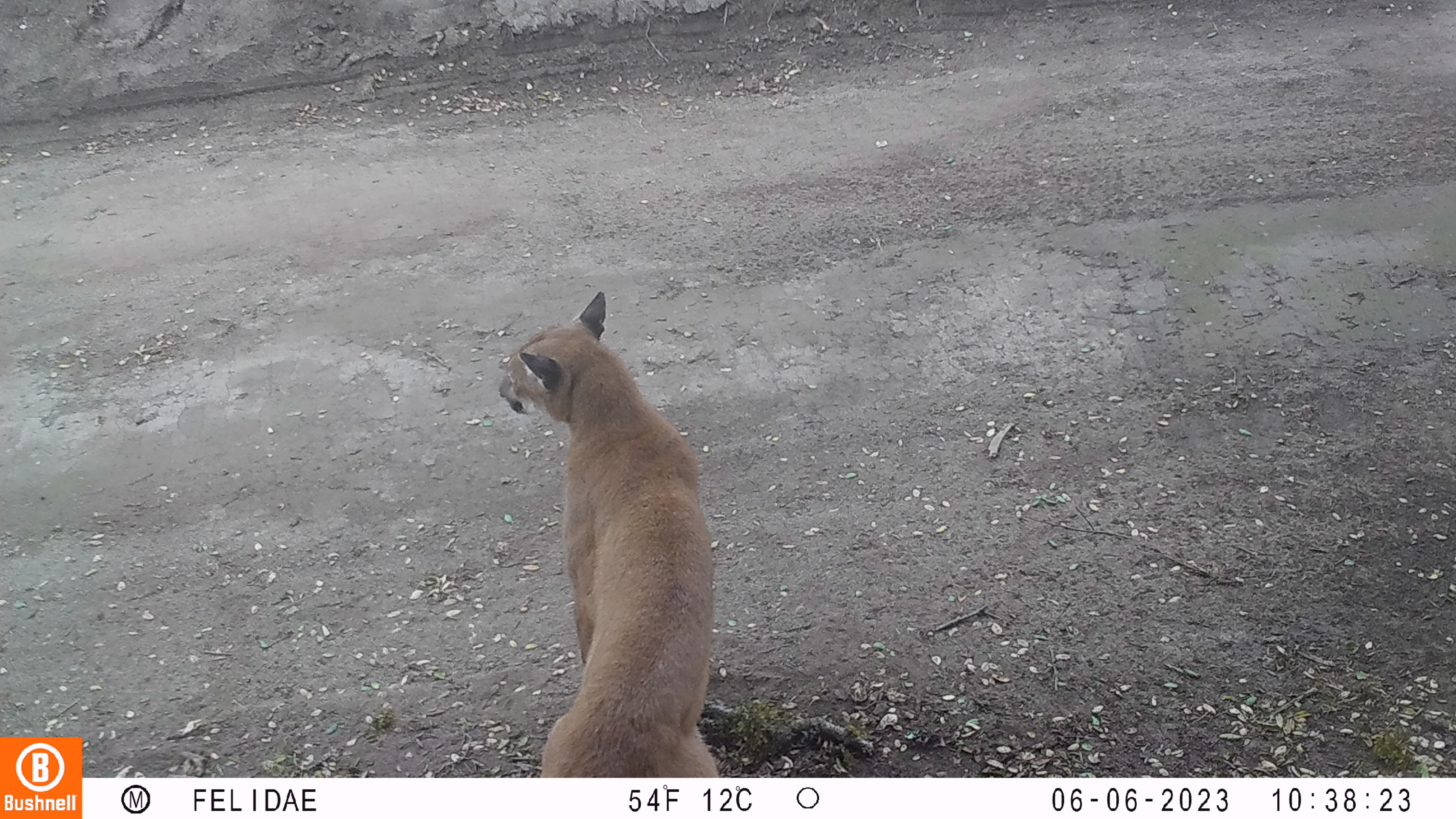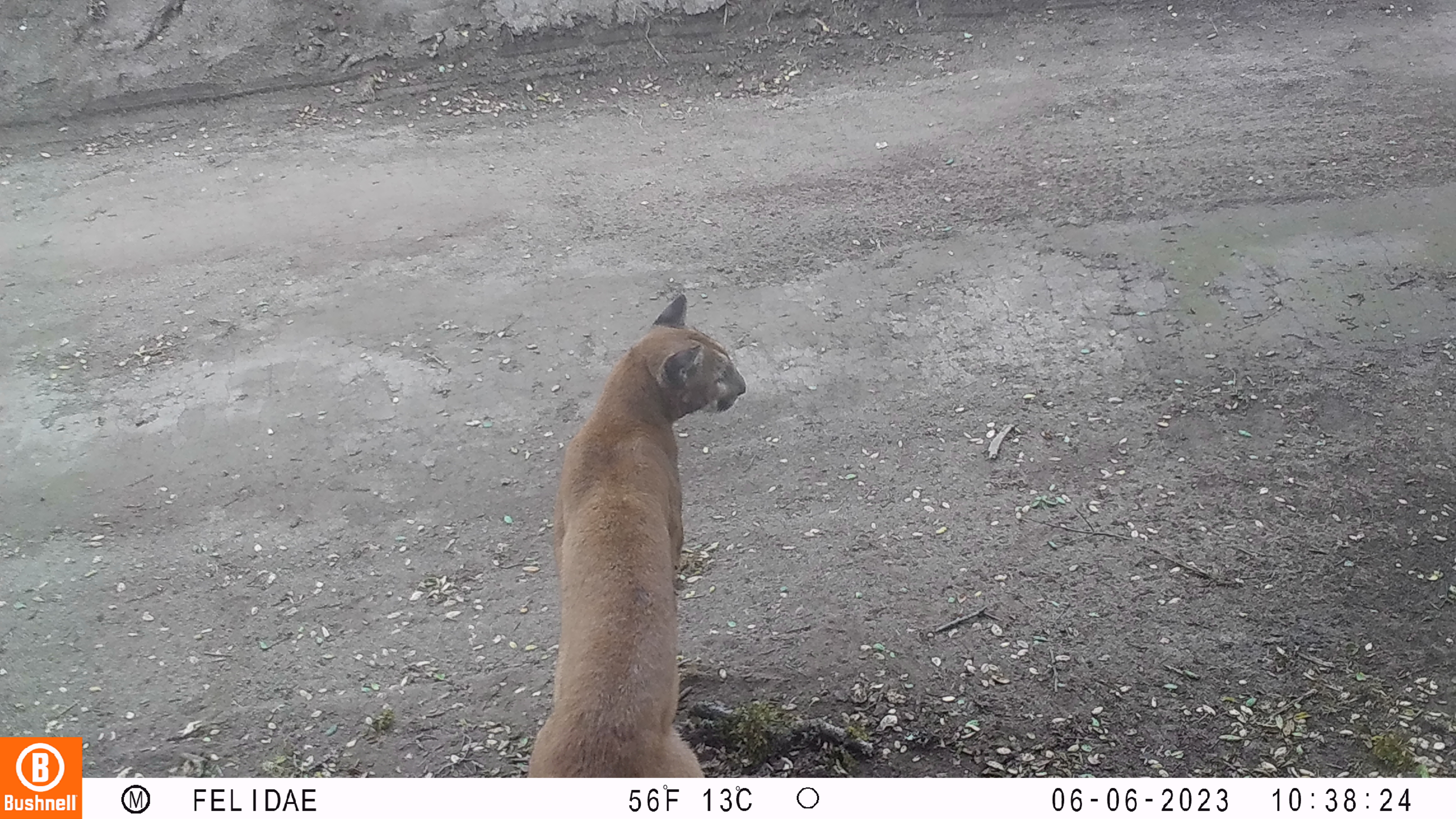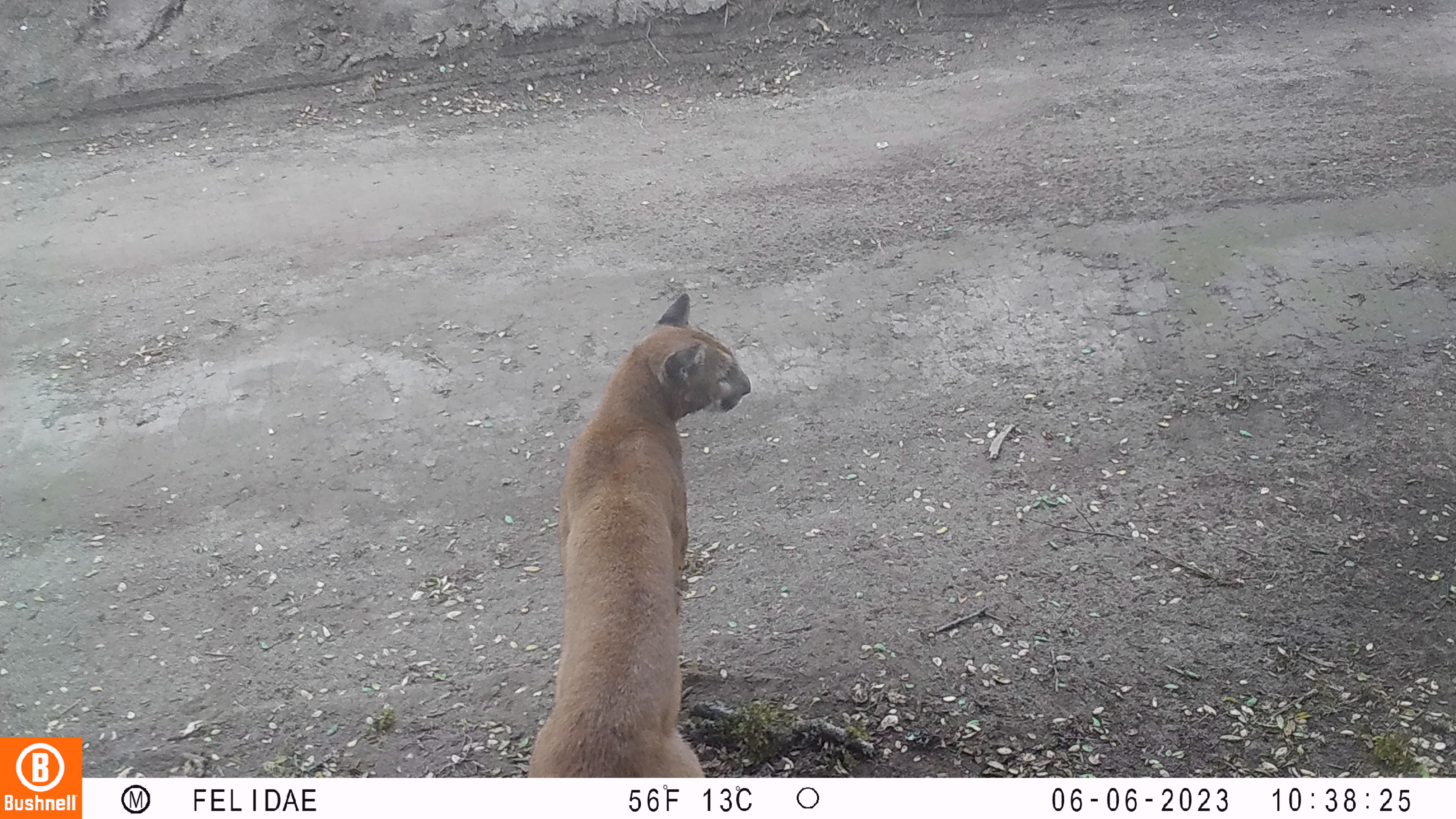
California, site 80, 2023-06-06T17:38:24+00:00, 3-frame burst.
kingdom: Animalia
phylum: Chordata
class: Mammalia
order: Carnivora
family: Felidae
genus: Puma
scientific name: Puma concolor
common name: puma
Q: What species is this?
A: Puma (Puma concolor).